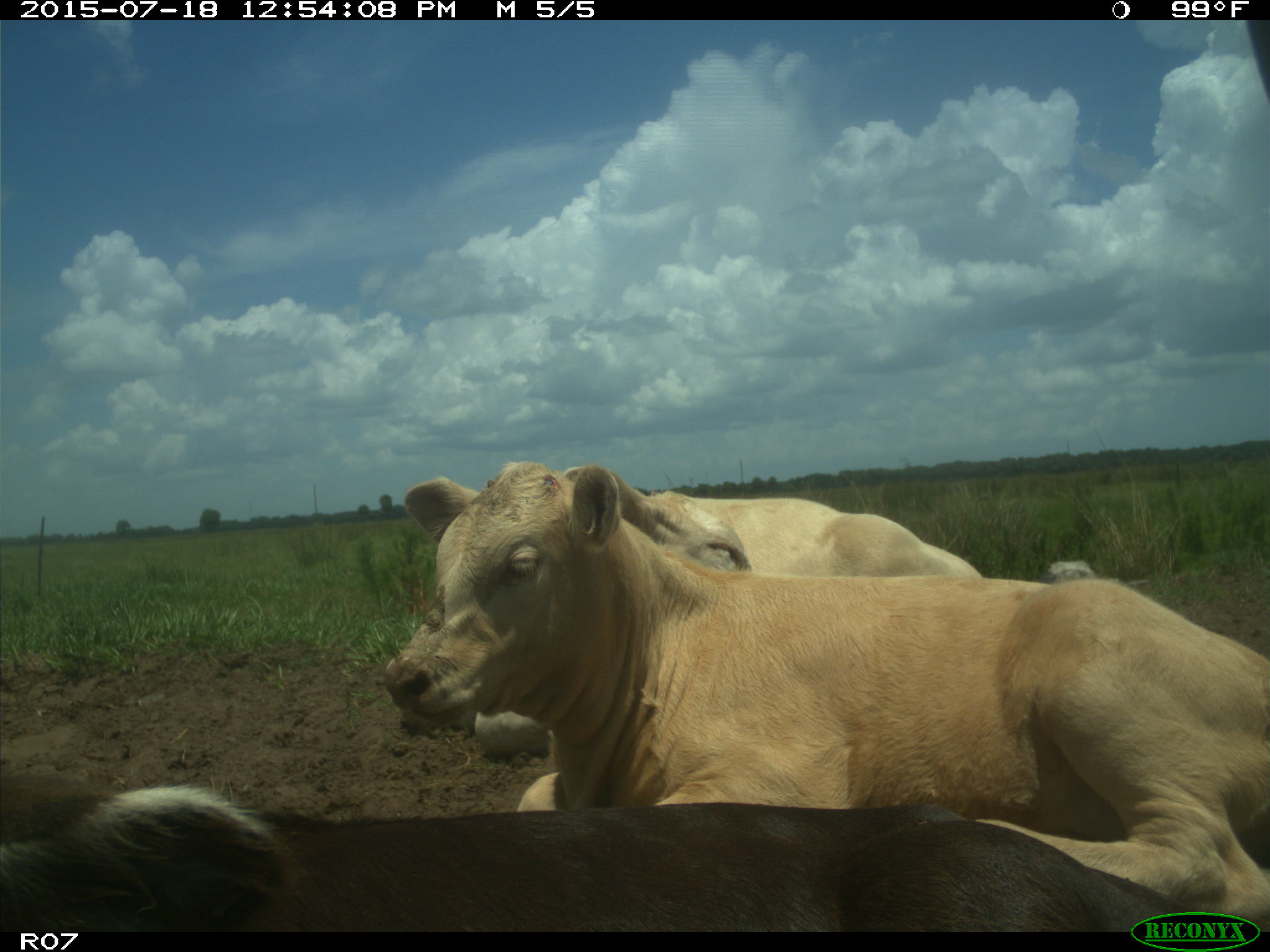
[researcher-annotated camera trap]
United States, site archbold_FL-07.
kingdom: Animalia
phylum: Chordata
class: Mammalia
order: Artiodactyla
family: Bovidae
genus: Bos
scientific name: Bos taurus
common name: domestic cow